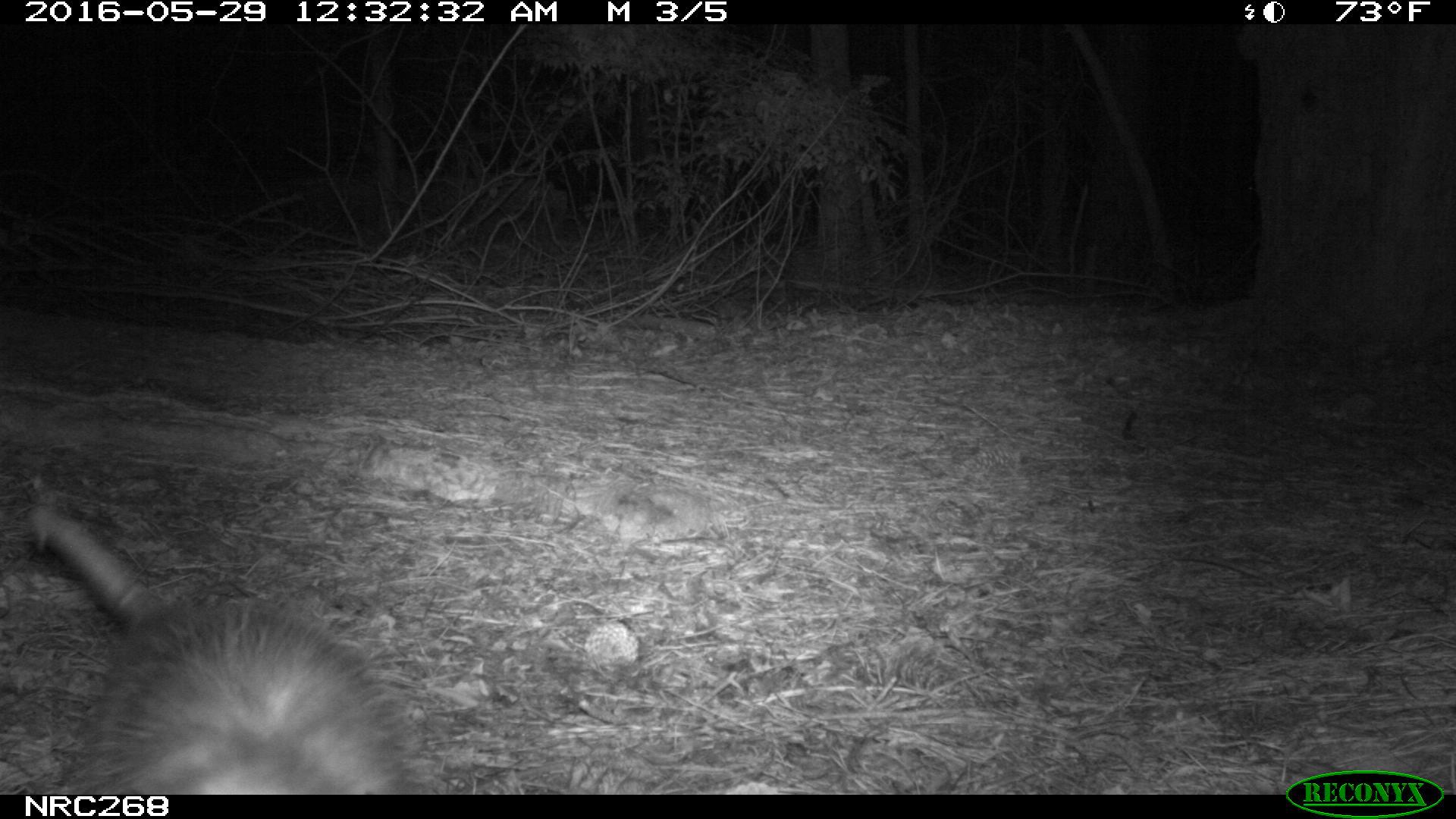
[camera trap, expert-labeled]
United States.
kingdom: Animalia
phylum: Chordata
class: Mammalia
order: Didelphimorphia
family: Didelphidae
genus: Didelphis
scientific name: Didelphis virginiana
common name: virginia opossum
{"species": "Virginia Opossum (Didelphis virginiana)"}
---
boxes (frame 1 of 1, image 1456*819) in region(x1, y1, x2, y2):
Virginia Opossum: region(22, 491, 412, 800)